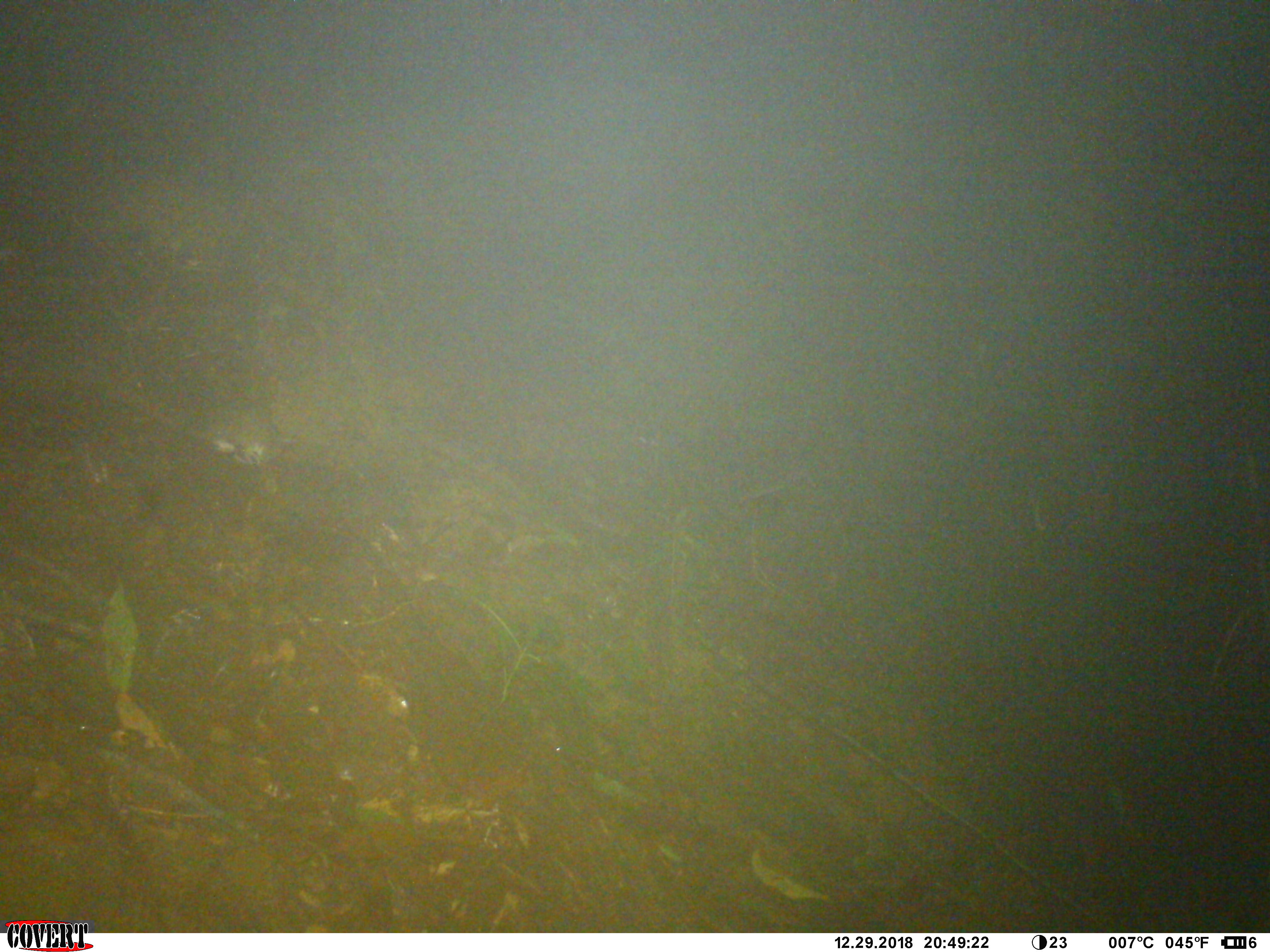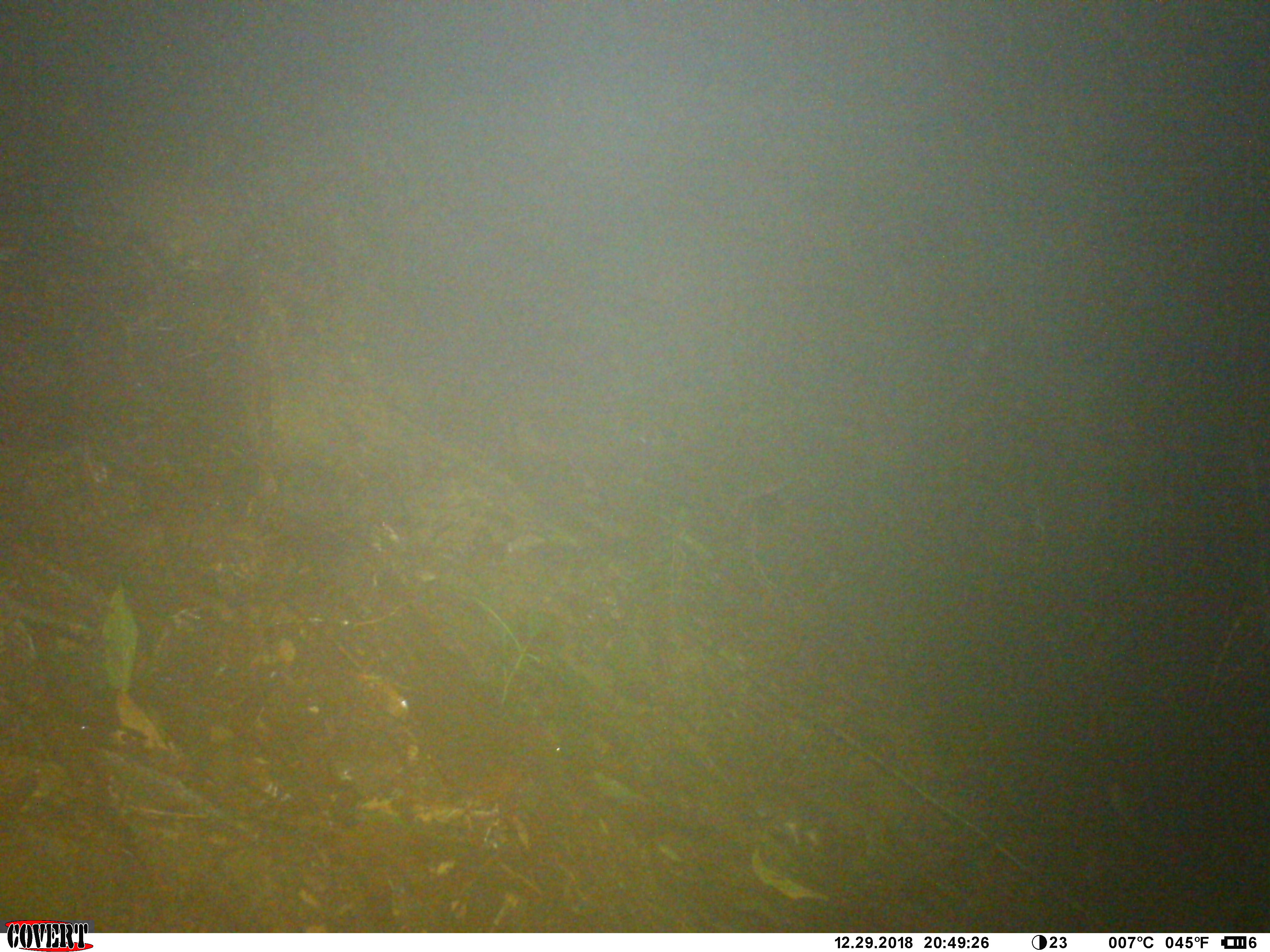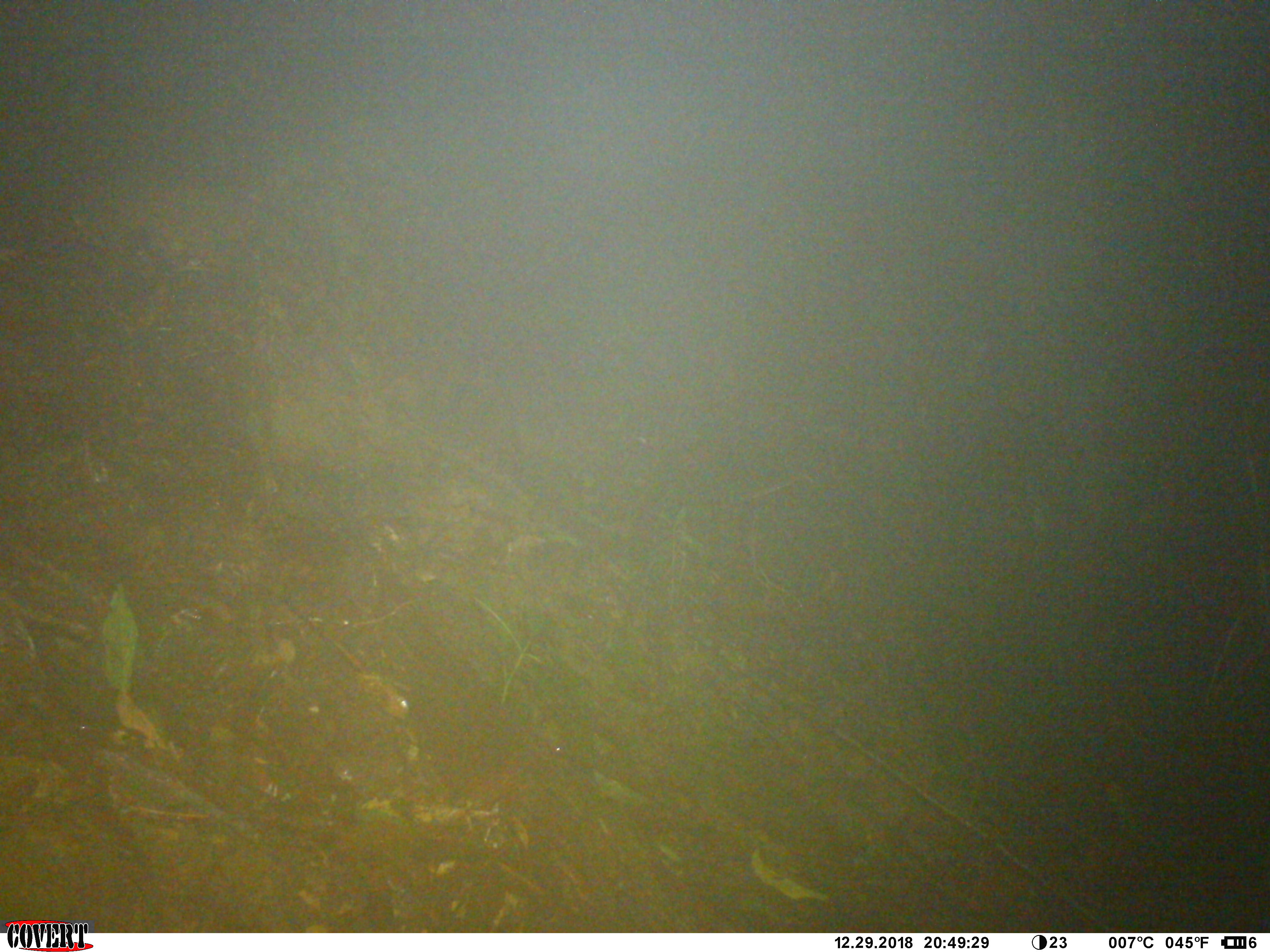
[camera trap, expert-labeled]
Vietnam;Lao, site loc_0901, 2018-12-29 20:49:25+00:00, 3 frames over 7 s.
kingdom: Animalia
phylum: Chordata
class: Mammalia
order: Rodentia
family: Muridae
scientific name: Muridae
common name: old-world mice and rats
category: unidentified murid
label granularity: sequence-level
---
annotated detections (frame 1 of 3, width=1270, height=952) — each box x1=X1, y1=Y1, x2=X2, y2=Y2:
unidentified murid: x1=201, y1=401, x2=281, y2=464